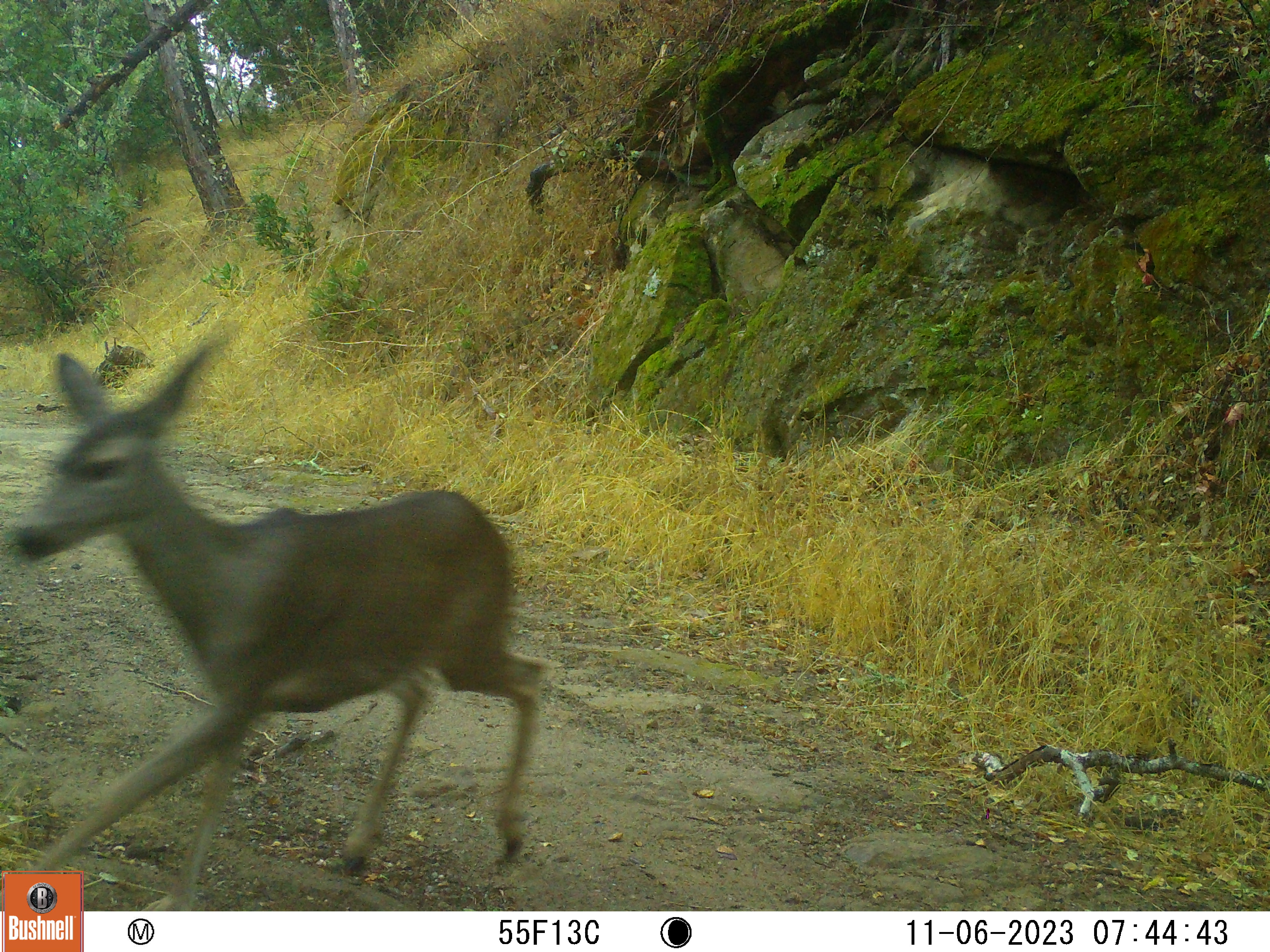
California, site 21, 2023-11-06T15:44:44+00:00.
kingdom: Animalia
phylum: Chordata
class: Mammalia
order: Artiodactyla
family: Cervidae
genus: Odocoileus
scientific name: Odocoileus hemionus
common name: mule deer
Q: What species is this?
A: Mule deer (Odocoileus hemionus).